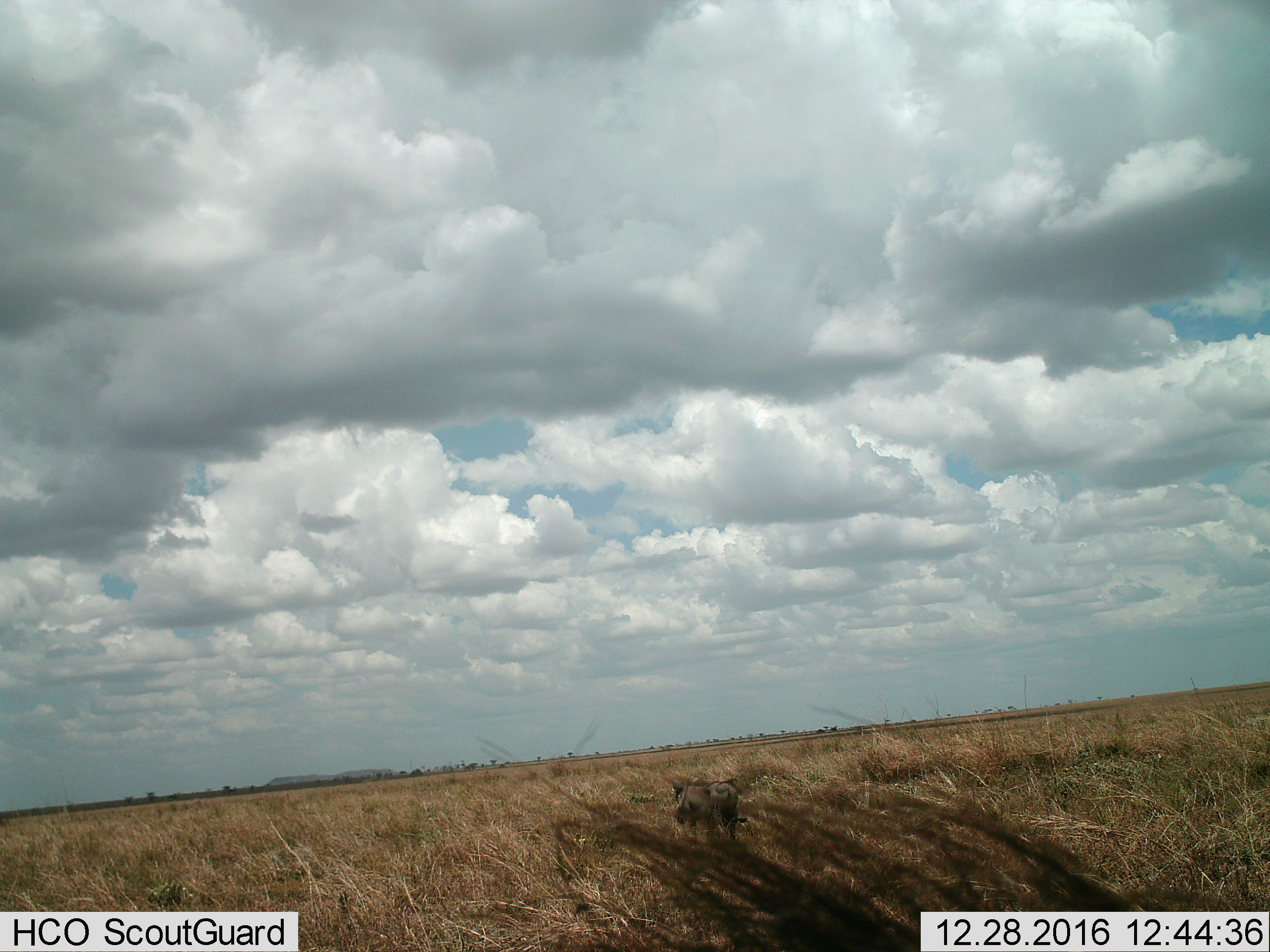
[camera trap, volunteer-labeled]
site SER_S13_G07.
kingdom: Animalia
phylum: Chordata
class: Mammalia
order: Artiodactyla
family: Suidae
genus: Phacochoerus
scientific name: Phacochoerus africanus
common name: warthog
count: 1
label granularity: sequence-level